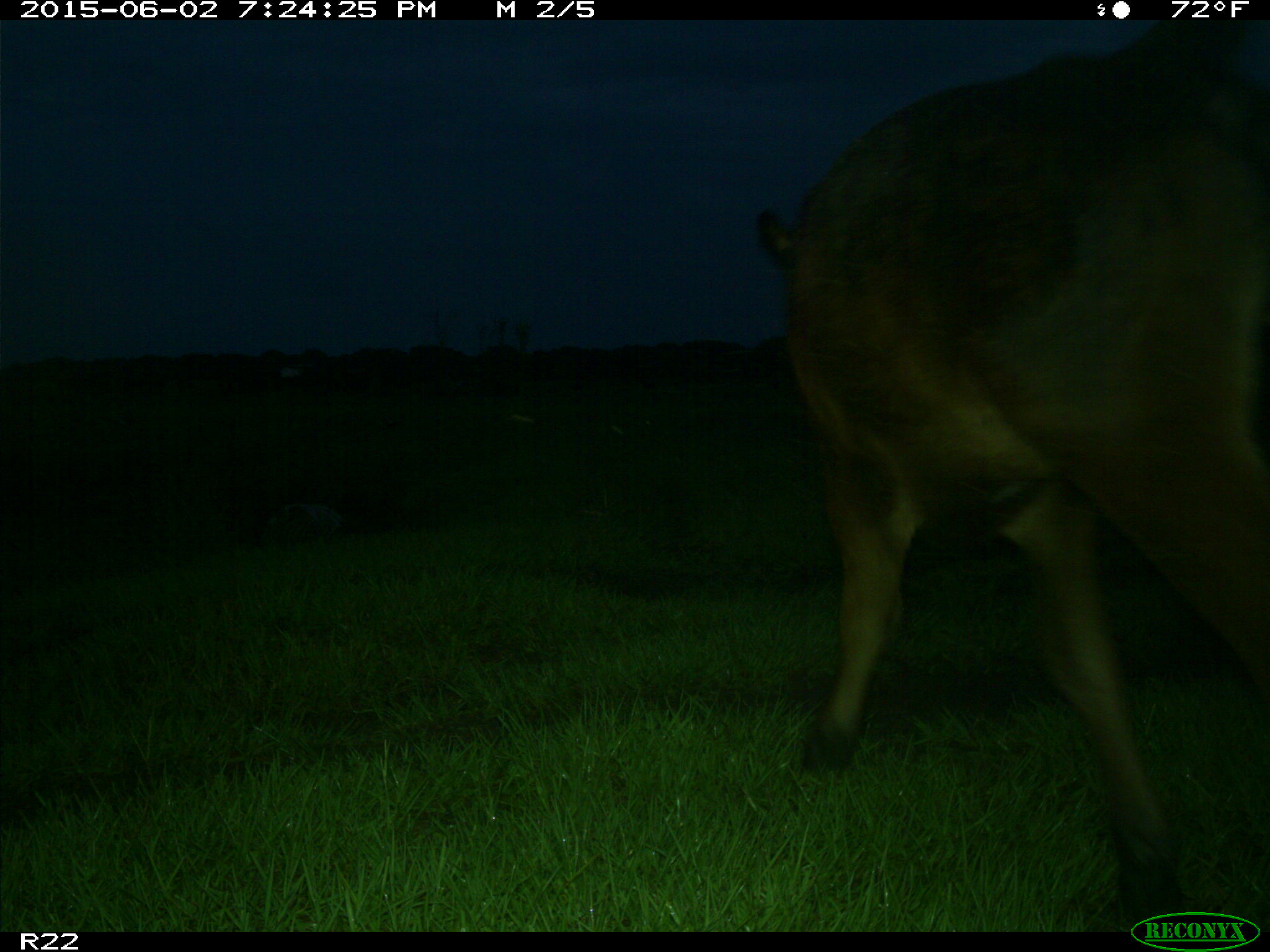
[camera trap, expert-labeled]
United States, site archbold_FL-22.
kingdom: Animalia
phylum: Chordata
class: Mammalia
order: Artiodactyla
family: Bovidae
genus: Bos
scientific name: Bos taurus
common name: domestic cow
Bos taurus (domestic cow).